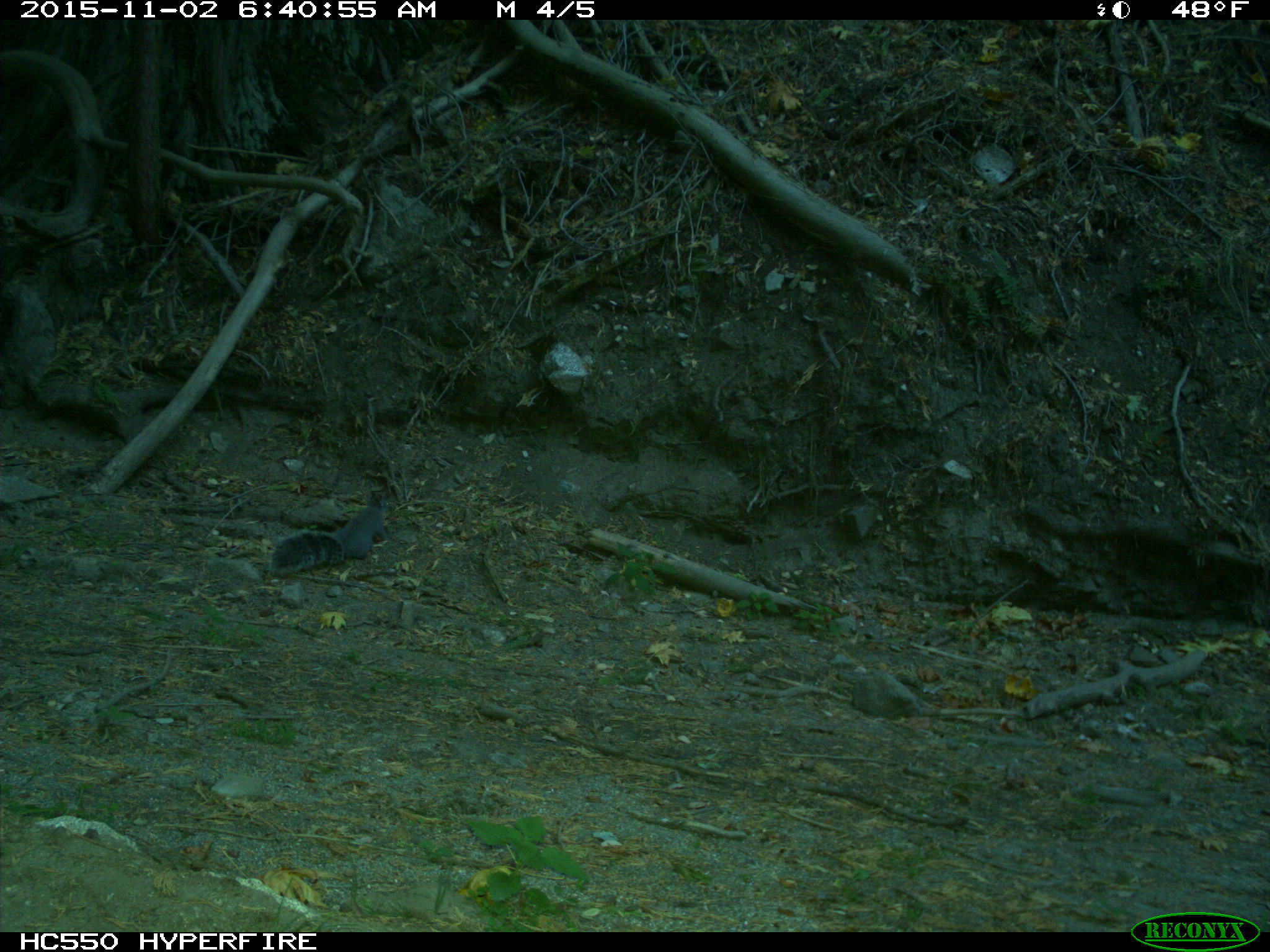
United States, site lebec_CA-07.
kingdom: Animalia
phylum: Chordata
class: Mammalia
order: Rodentia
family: Sciuridae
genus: Sciurus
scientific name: Sciurus carolinensis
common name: eastern gray squirrel